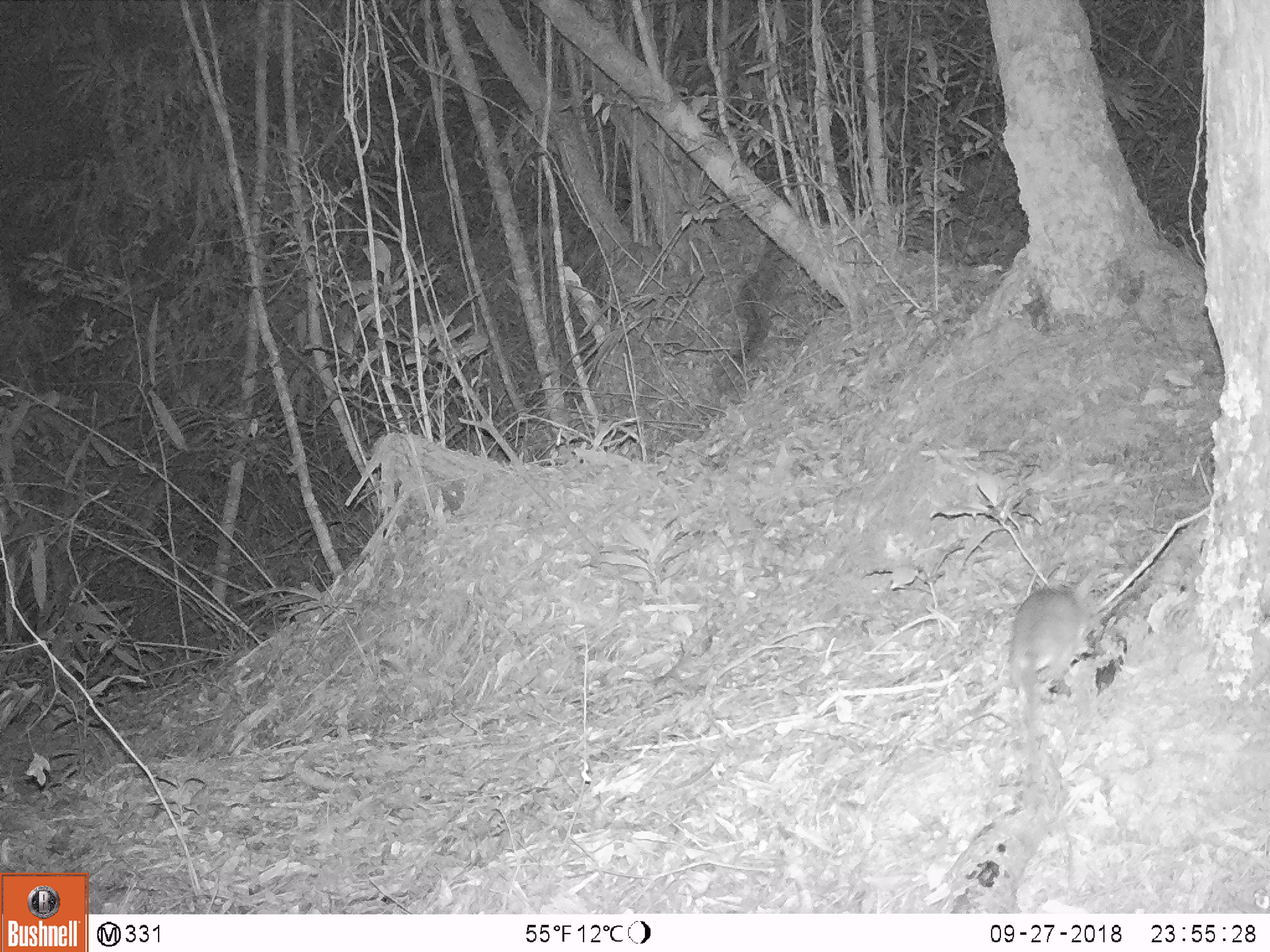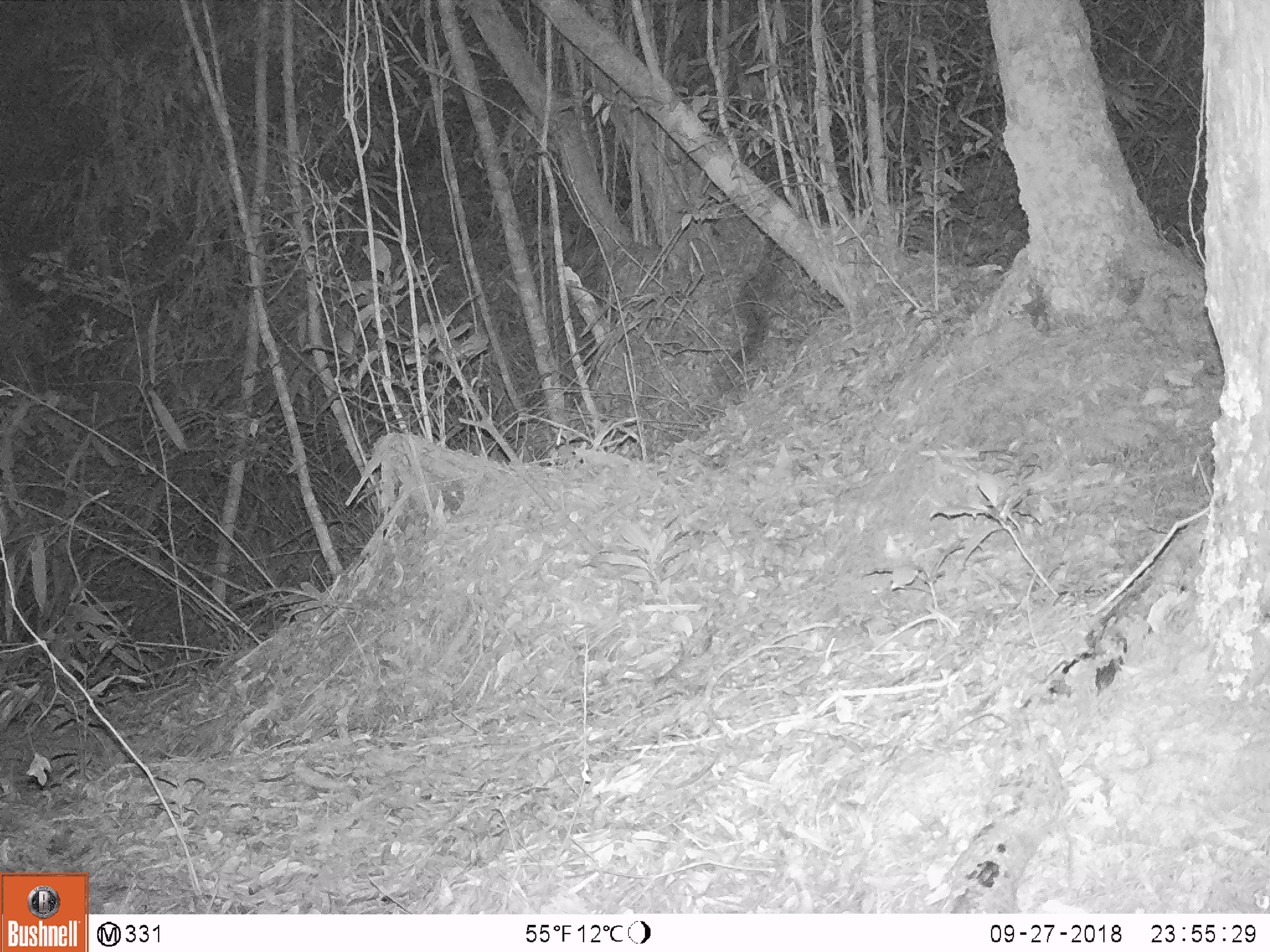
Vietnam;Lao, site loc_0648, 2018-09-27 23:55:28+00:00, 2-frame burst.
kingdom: Animalia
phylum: Chordata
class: Mammalia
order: Rodentia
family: Muridae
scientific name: Muridae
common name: old-world mice and rats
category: unidentified murid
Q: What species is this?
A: Unidentified murid (old-world mice and rats) (Muridae).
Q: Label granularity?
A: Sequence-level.